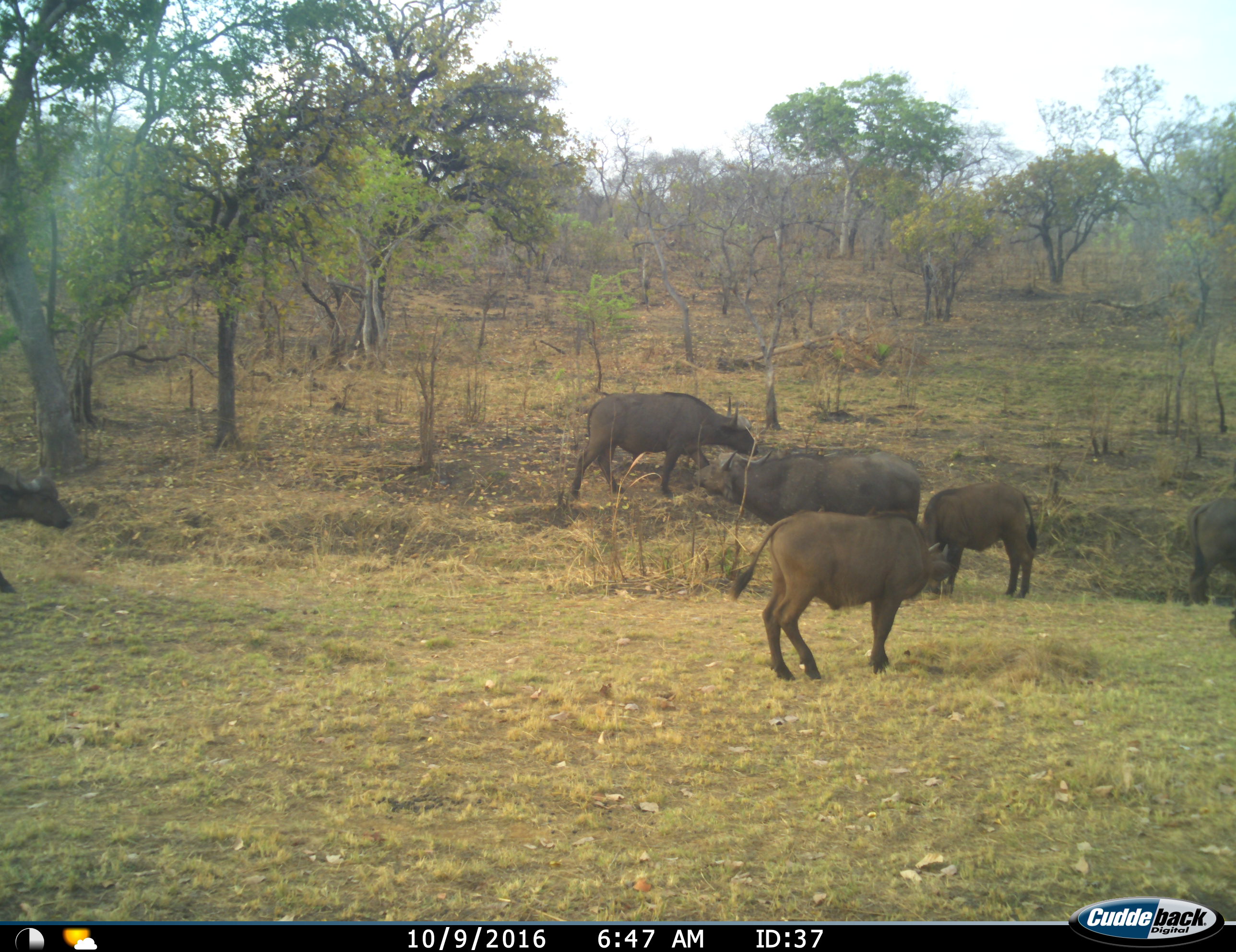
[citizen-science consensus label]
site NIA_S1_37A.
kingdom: Animalia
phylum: Chordata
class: Mammalia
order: Artiodactyla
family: Bovidae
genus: Syncerus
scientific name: Syncerus caffer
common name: african buffalo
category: buffalo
Buffalo (african buffalo) (Syncerus caffer), count 6. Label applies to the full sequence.